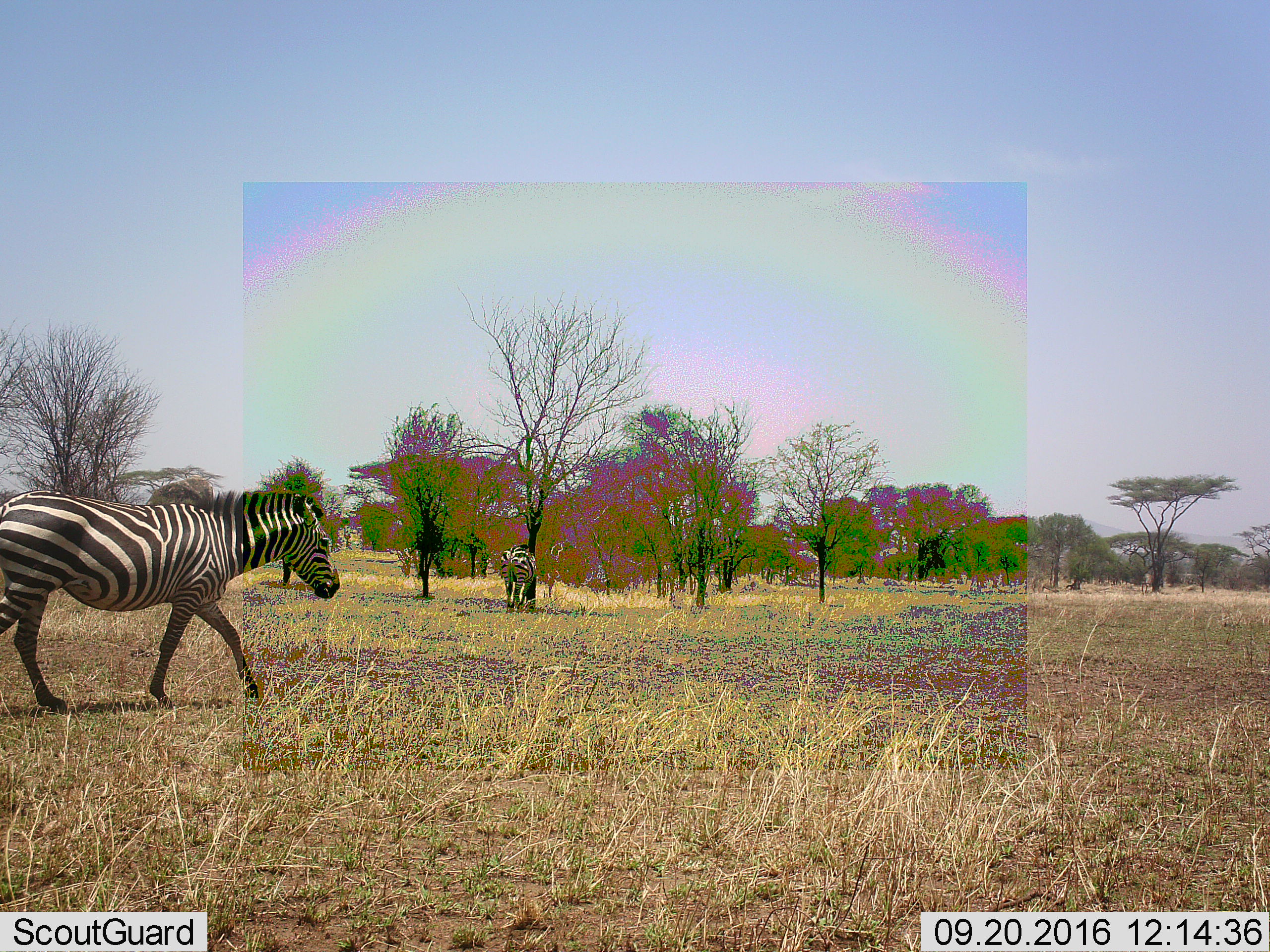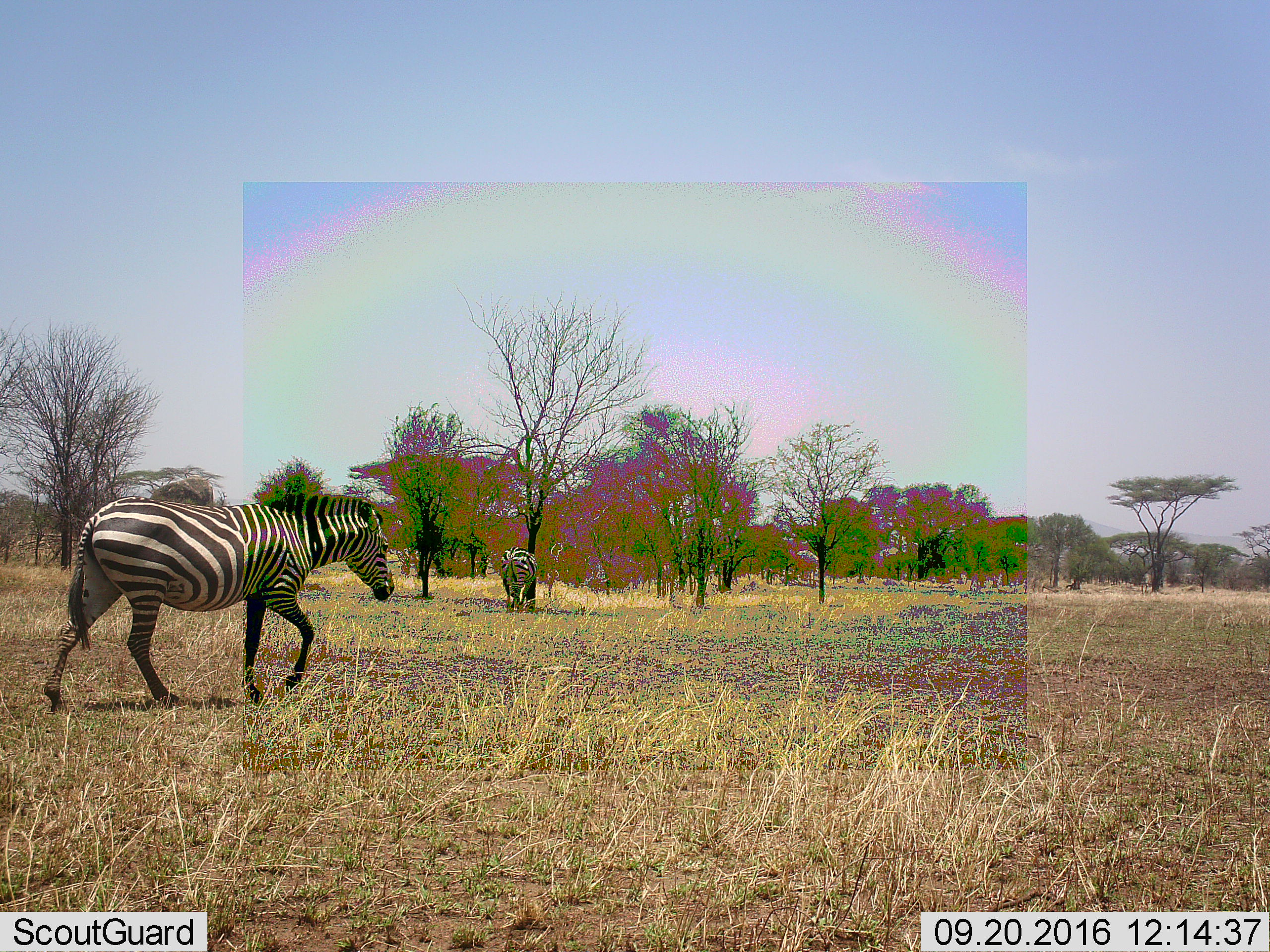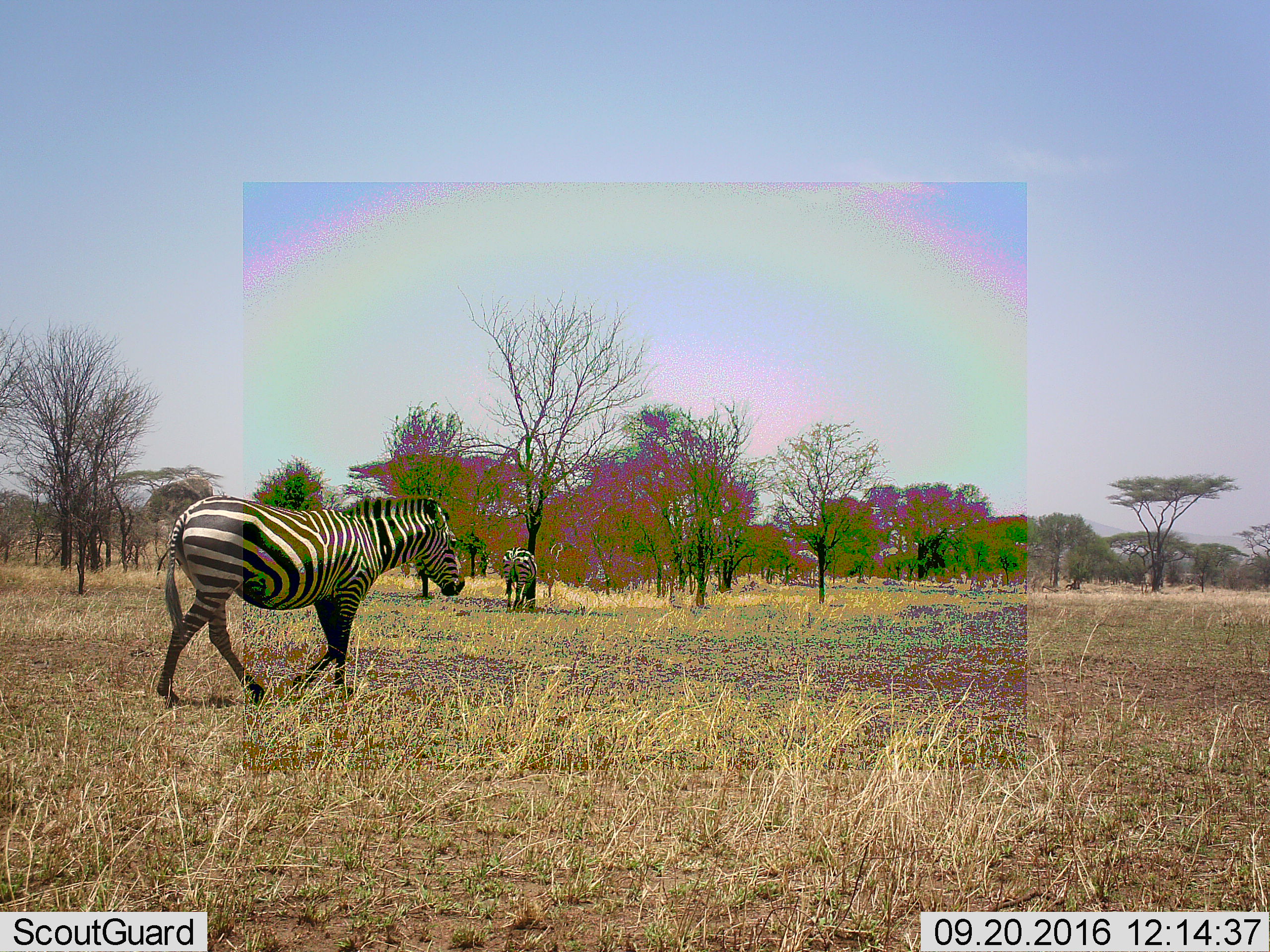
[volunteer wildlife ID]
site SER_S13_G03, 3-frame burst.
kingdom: Animalia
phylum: Chordata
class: Mammalia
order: Perissodactyla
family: Equidae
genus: Equus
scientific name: Equus quagga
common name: plains zebra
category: zebraplains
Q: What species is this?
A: Zebraplains (plains zebra) (Equus quagga).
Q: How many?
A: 2.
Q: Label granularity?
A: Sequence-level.